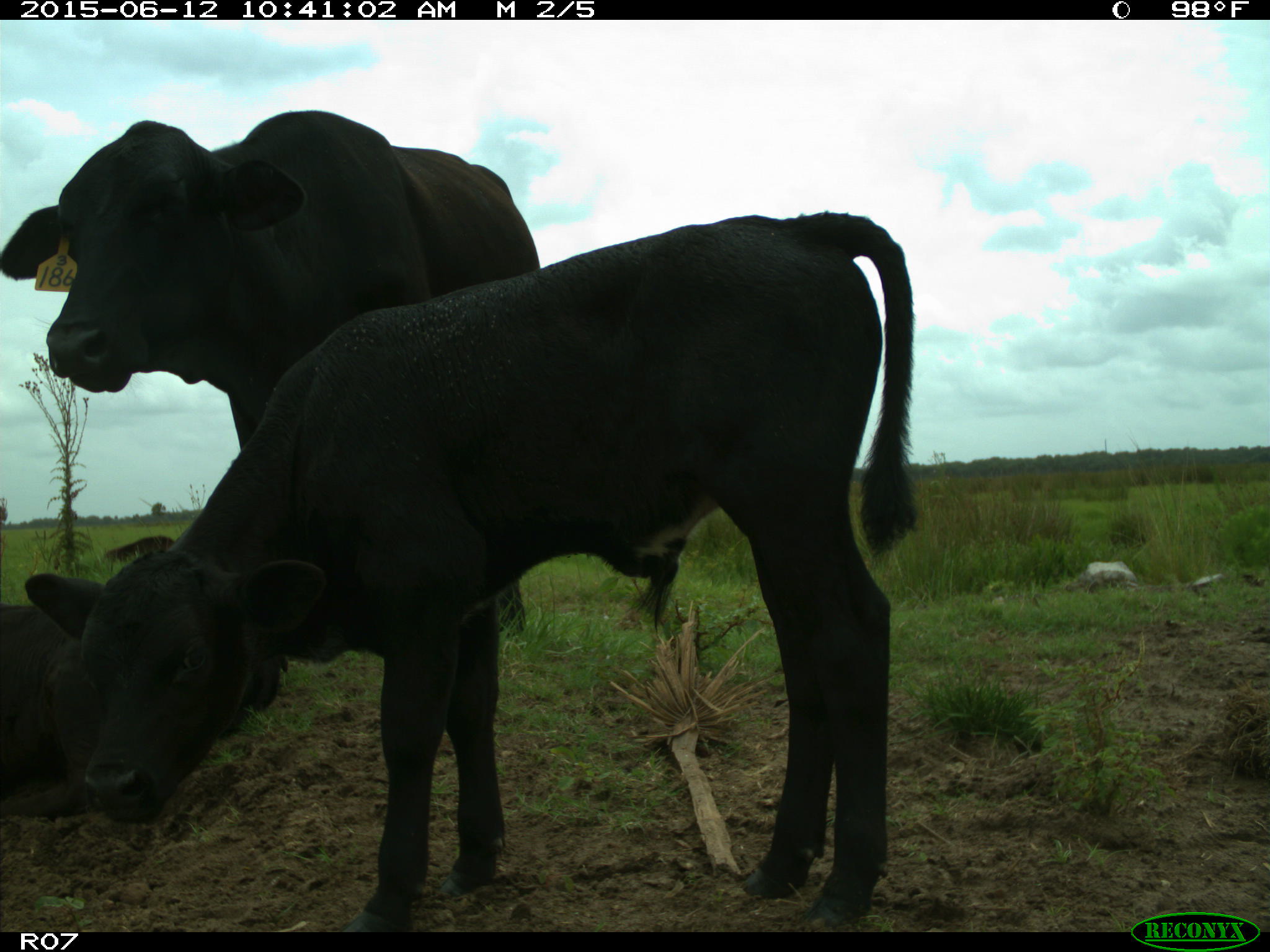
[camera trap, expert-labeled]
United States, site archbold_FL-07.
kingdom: Animalia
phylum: Chordata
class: Mammalia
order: Artiodactyla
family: Bovidae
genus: Bos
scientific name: Bos taurus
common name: domestic cow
Bos taurus (domestic cow).